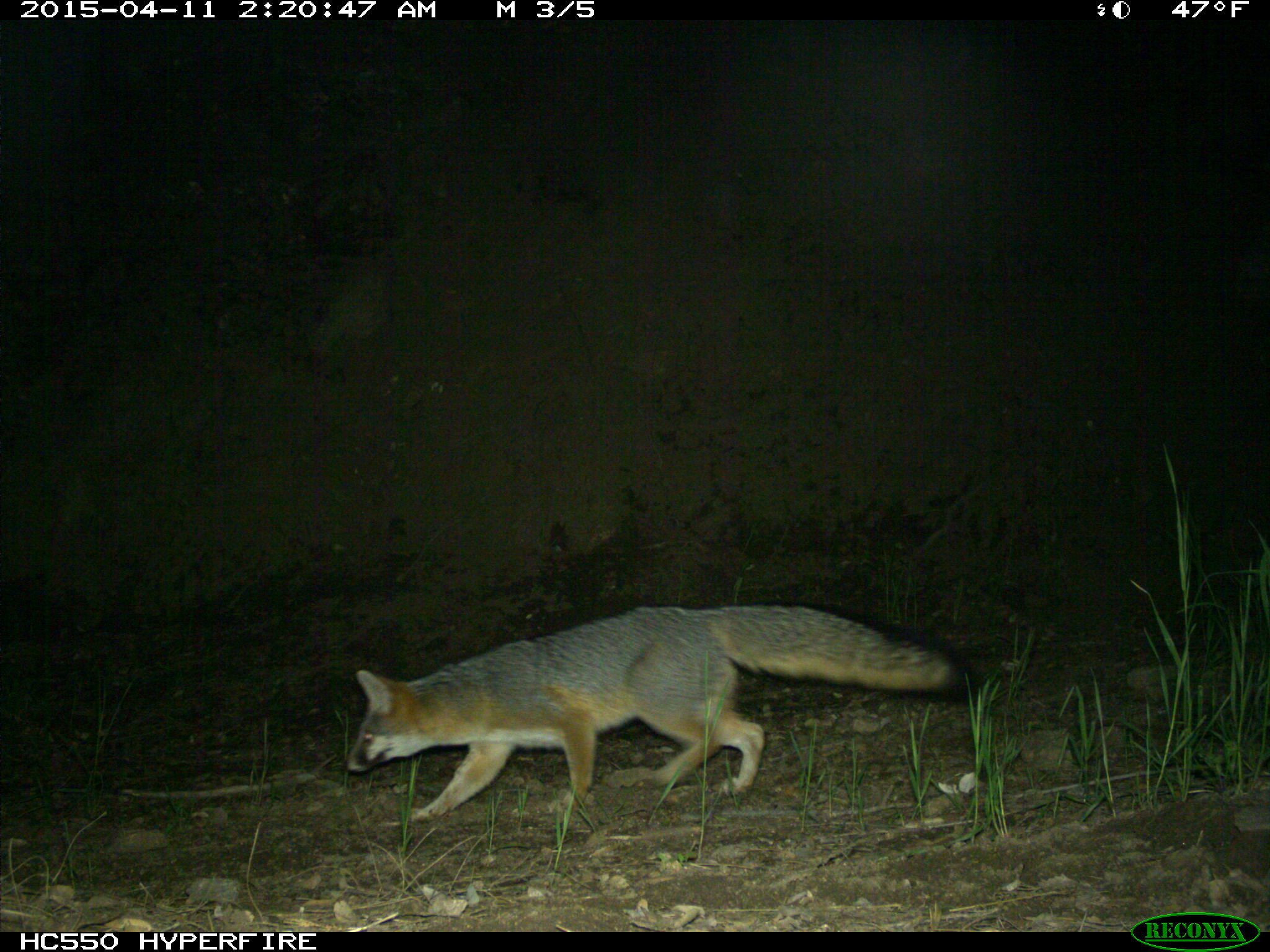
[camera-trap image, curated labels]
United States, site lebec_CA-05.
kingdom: Animalia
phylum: Chordata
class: Mammalia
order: Carnivora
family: Canidae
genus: Urocyon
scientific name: Urocyon cinereoargenteus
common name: gray fox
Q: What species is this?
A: Urocyon cinereoargenteus (gray fox).